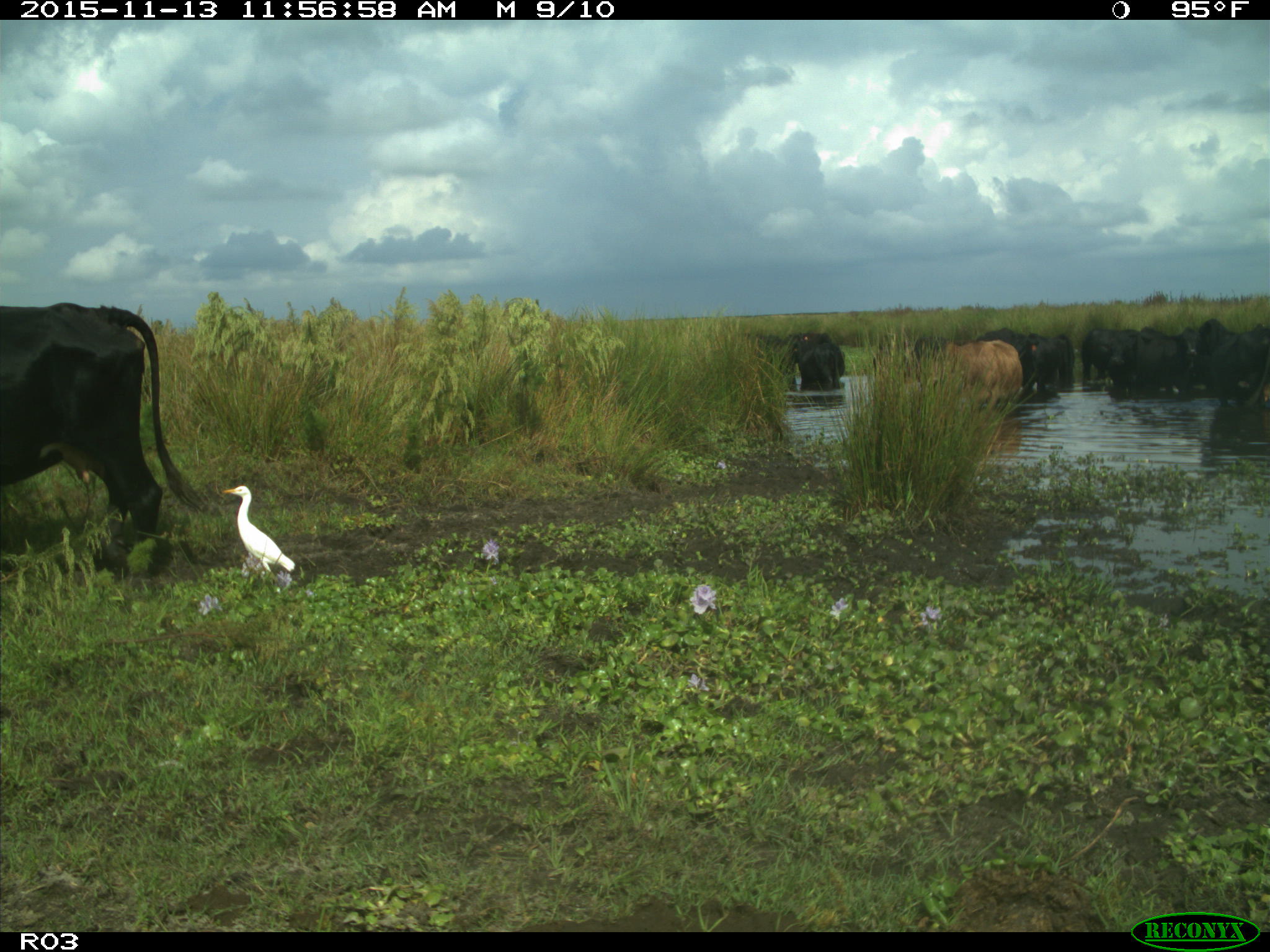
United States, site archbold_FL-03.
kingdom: Animalia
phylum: Chordata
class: Mammalia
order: Artiodactyla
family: Bovidae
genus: Bos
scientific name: Bos taurus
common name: domestic cow